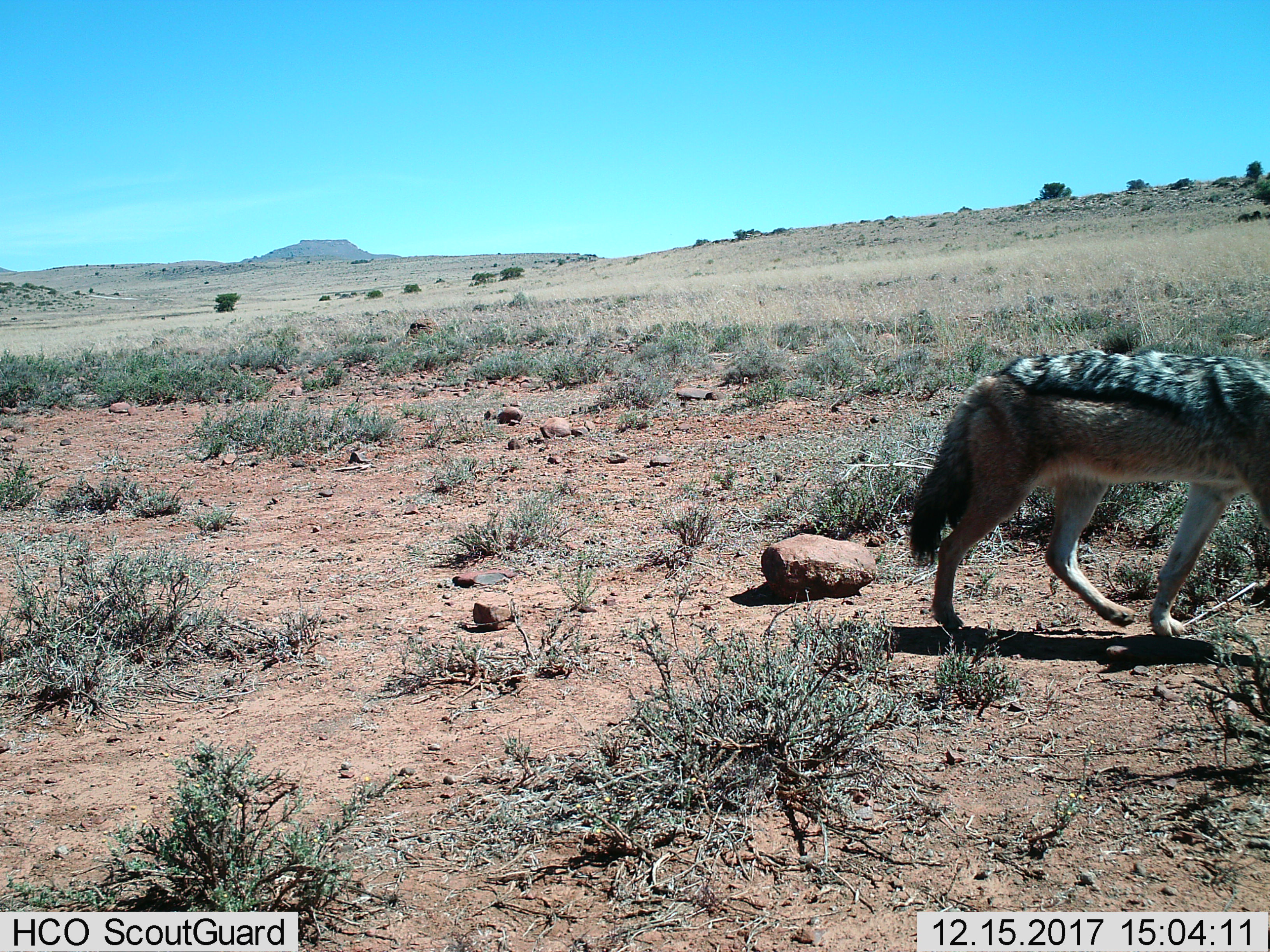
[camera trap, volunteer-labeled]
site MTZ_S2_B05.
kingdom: Animalia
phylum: Chordata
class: Mammalia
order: Carnivora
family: Canidae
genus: Lupulella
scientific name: Lupulella mesomelas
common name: black-backed jackal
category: jackalblackbacked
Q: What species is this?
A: Jackalblackbacked (black-backed jackal) (Lupulella mesomelas).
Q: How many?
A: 1.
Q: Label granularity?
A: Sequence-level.